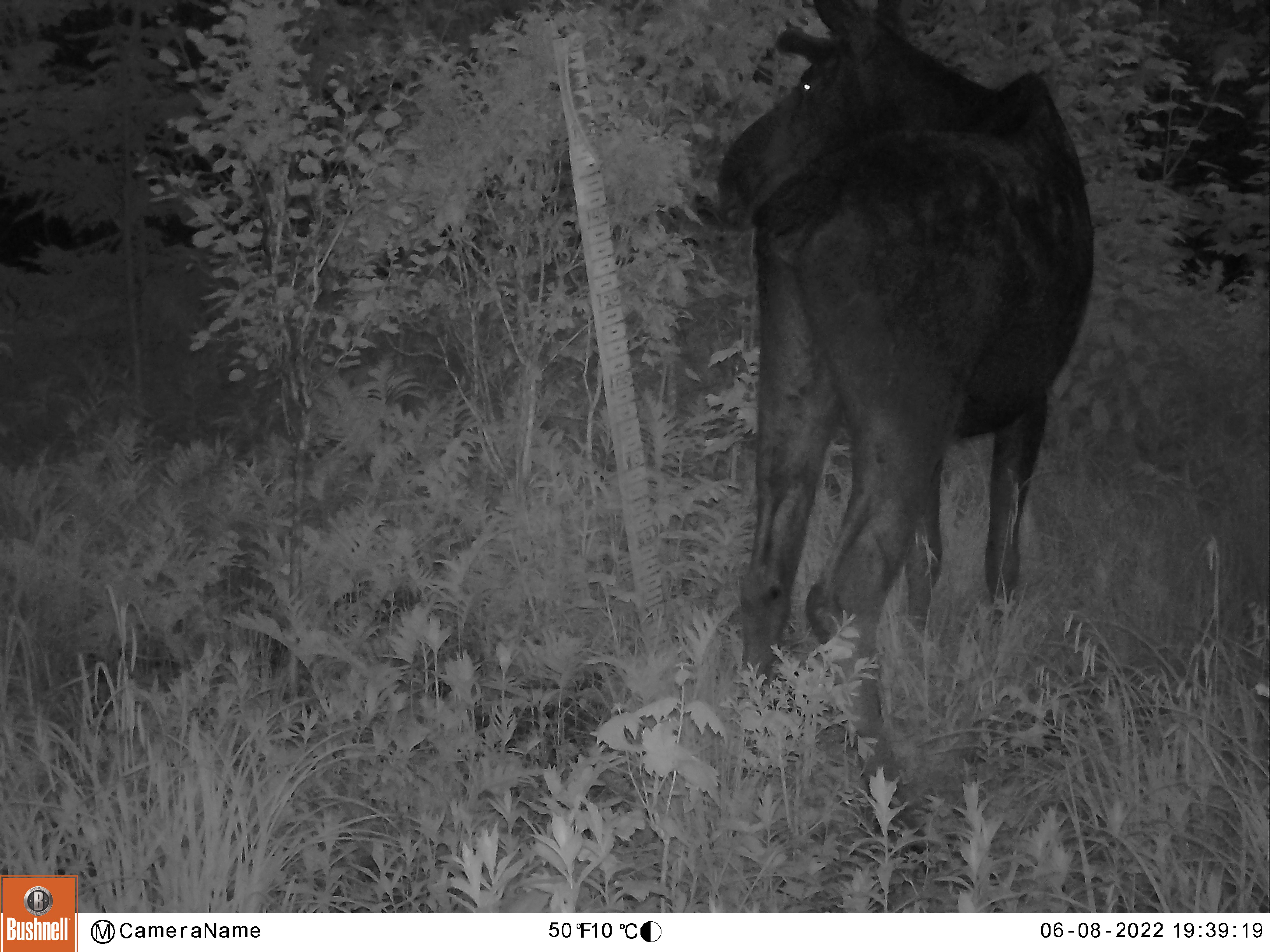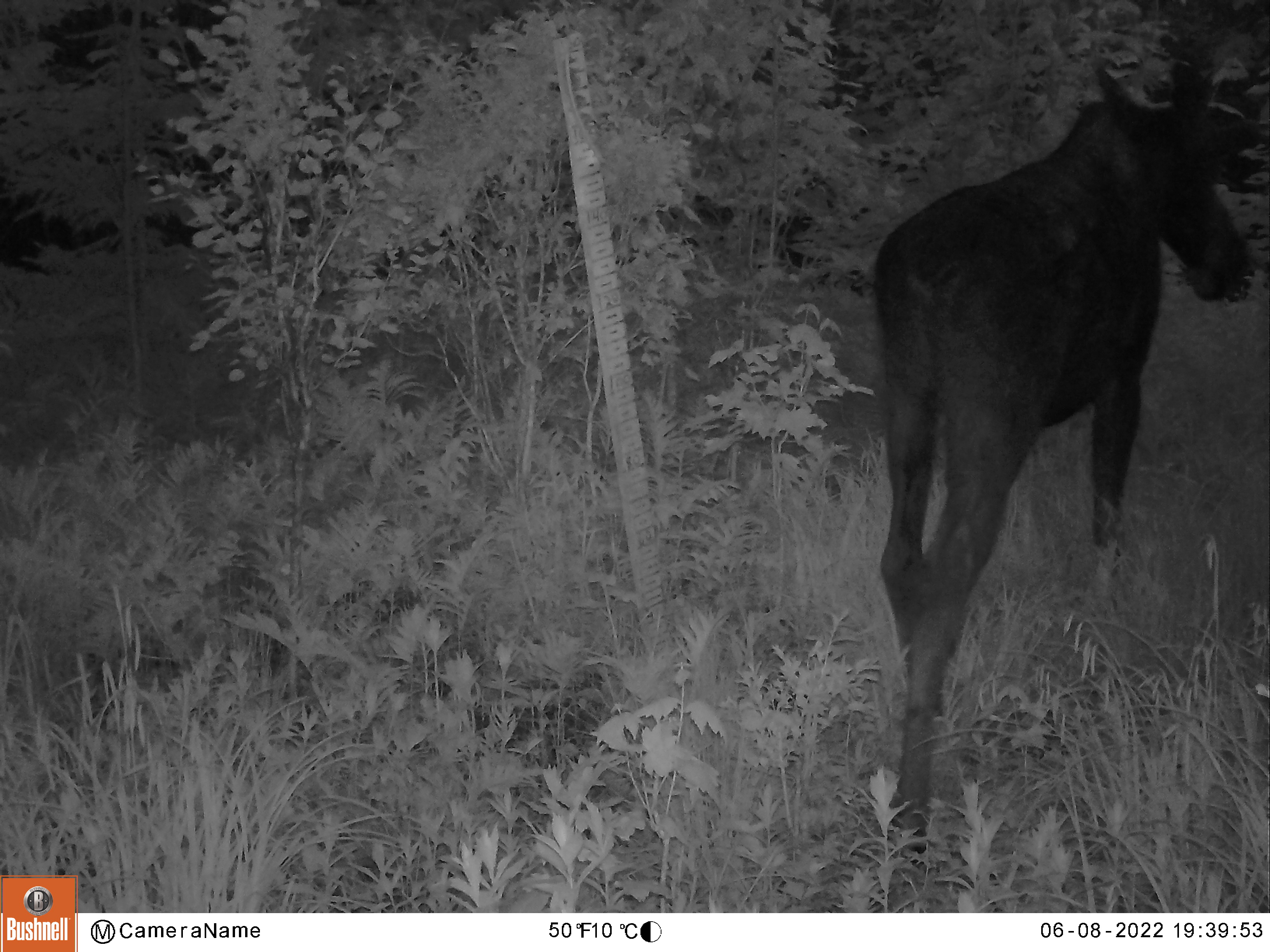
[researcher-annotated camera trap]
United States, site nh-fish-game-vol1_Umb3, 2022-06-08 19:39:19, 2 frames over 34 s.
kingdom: Animalia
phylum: Chordata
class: Mammalia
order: Artiodactyla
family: Cervidae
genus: Alces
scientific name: Alces alces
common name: moose